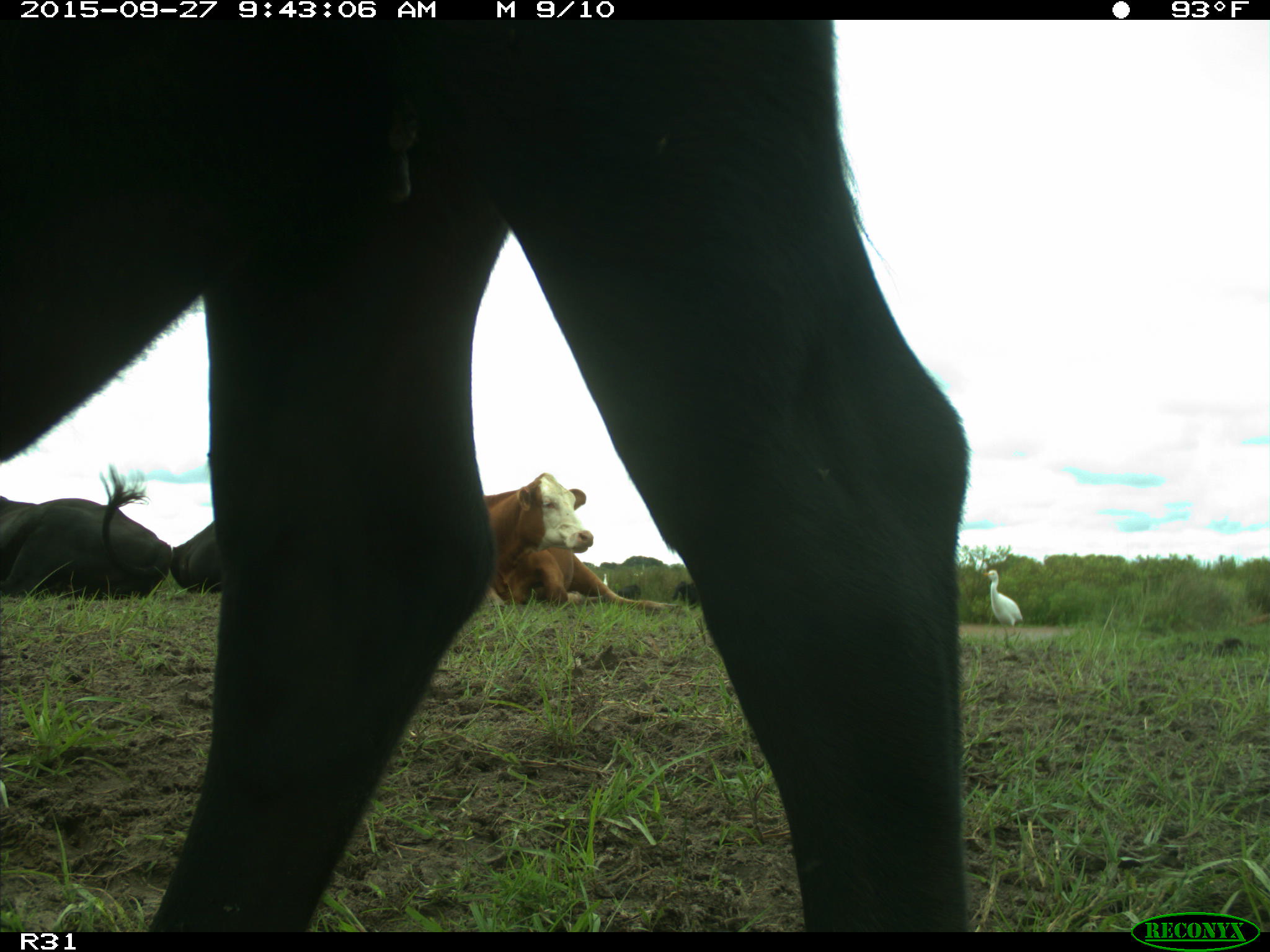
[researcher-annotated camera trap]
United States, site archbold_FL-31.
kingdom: Animalia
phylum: Chordata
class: Mammalia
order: Artiodactyla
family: Bovidae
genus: Bos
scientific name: Bos taurus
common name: domestic cow